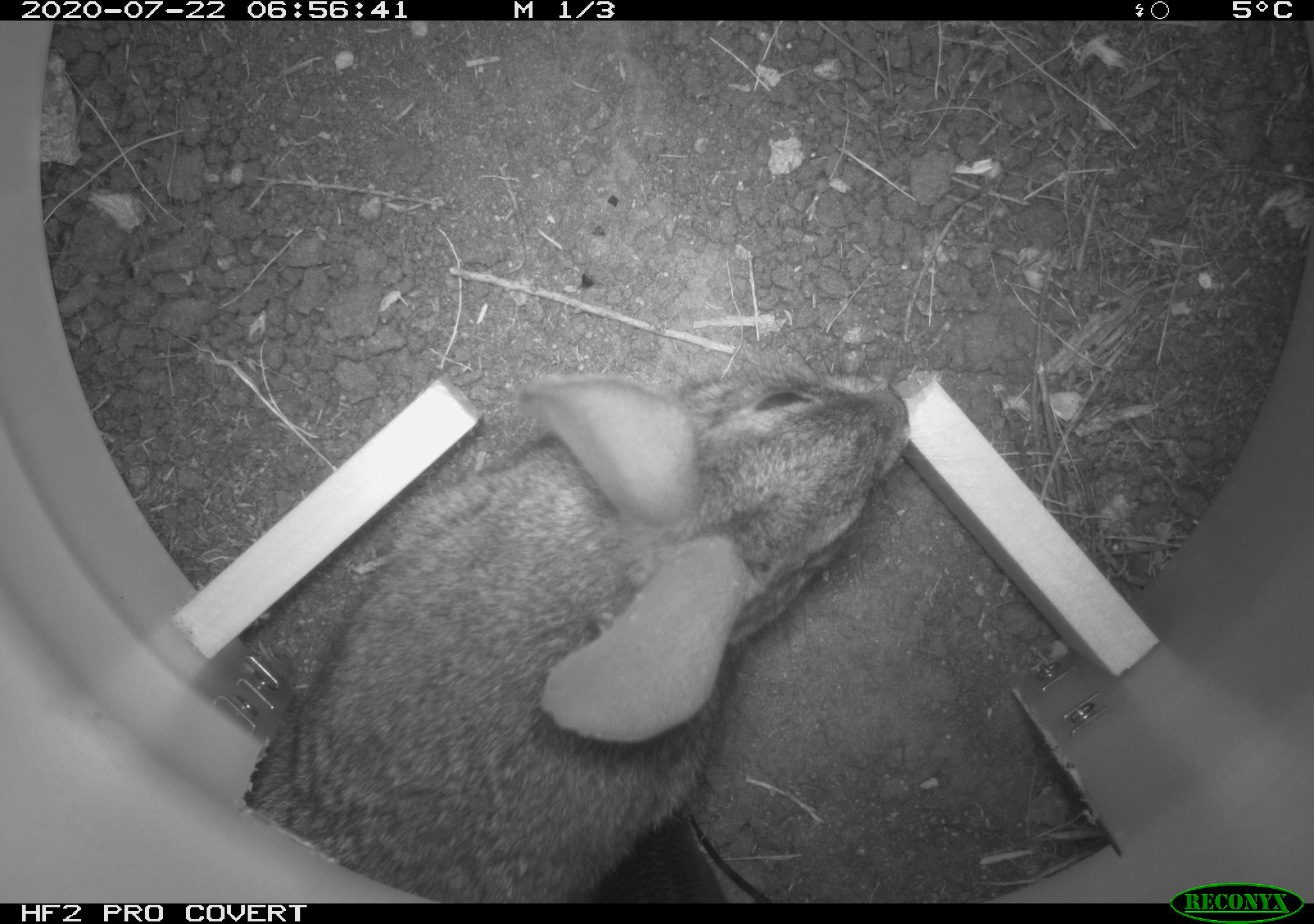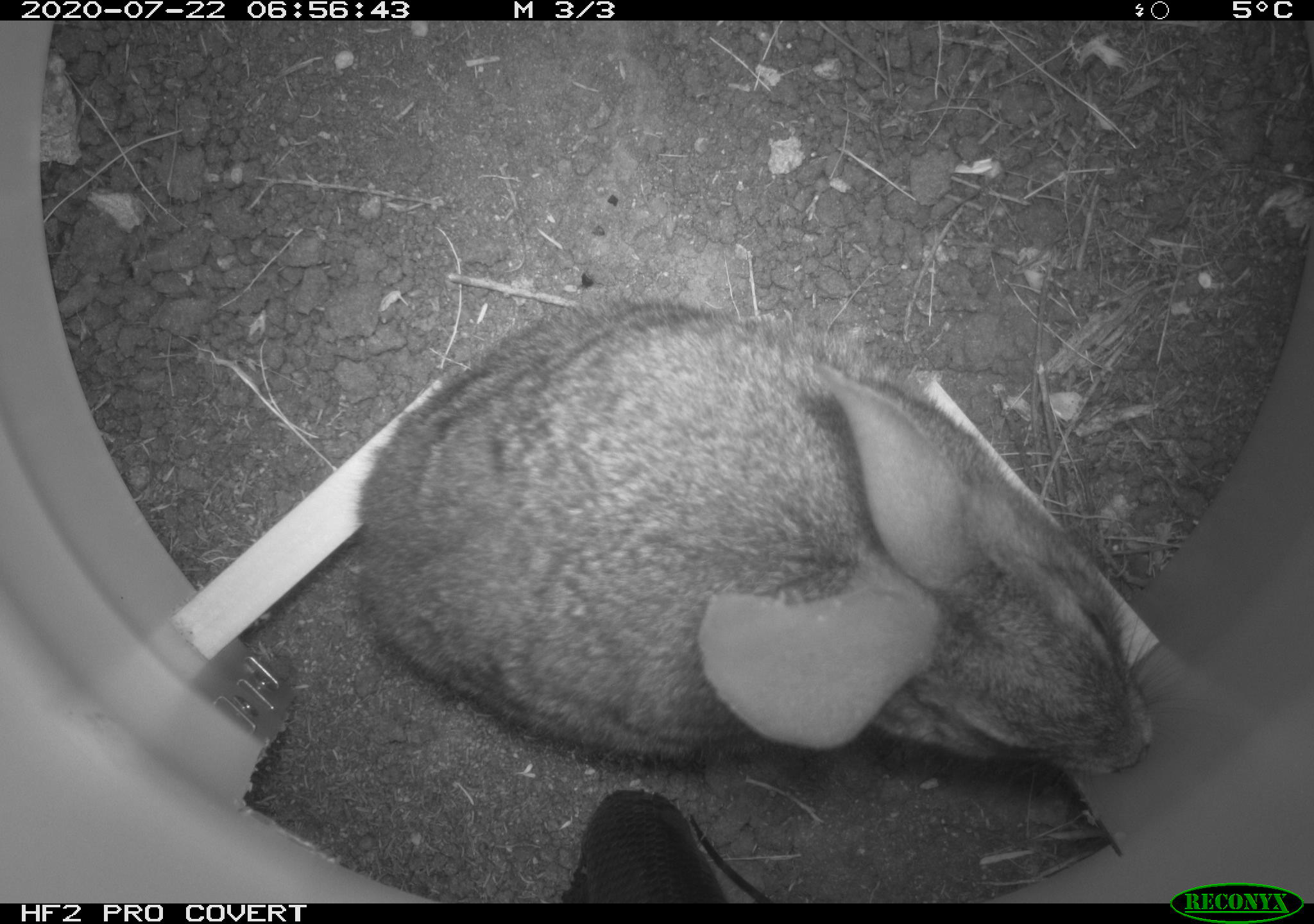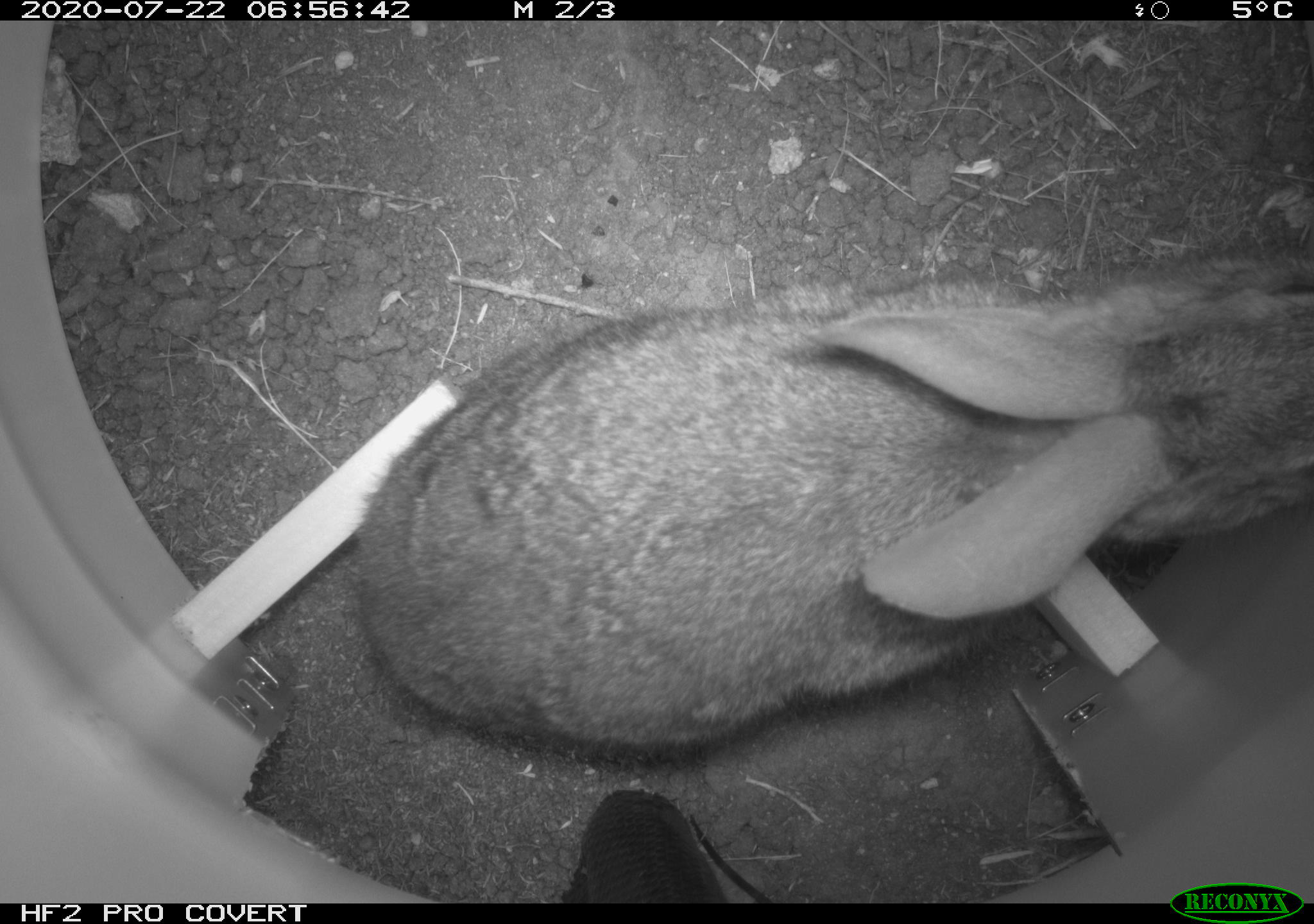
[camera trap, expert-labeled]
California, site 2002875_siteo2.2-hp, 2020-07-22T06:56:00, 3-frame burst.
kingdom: Animalia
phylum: Chordata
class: Mammalia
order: Lagomorpha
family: Leporidae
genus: Sylvilagus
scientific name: Sylvilagus bachmani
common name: brush rabbit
Brush rabbit (Sylvilagus bachmani).